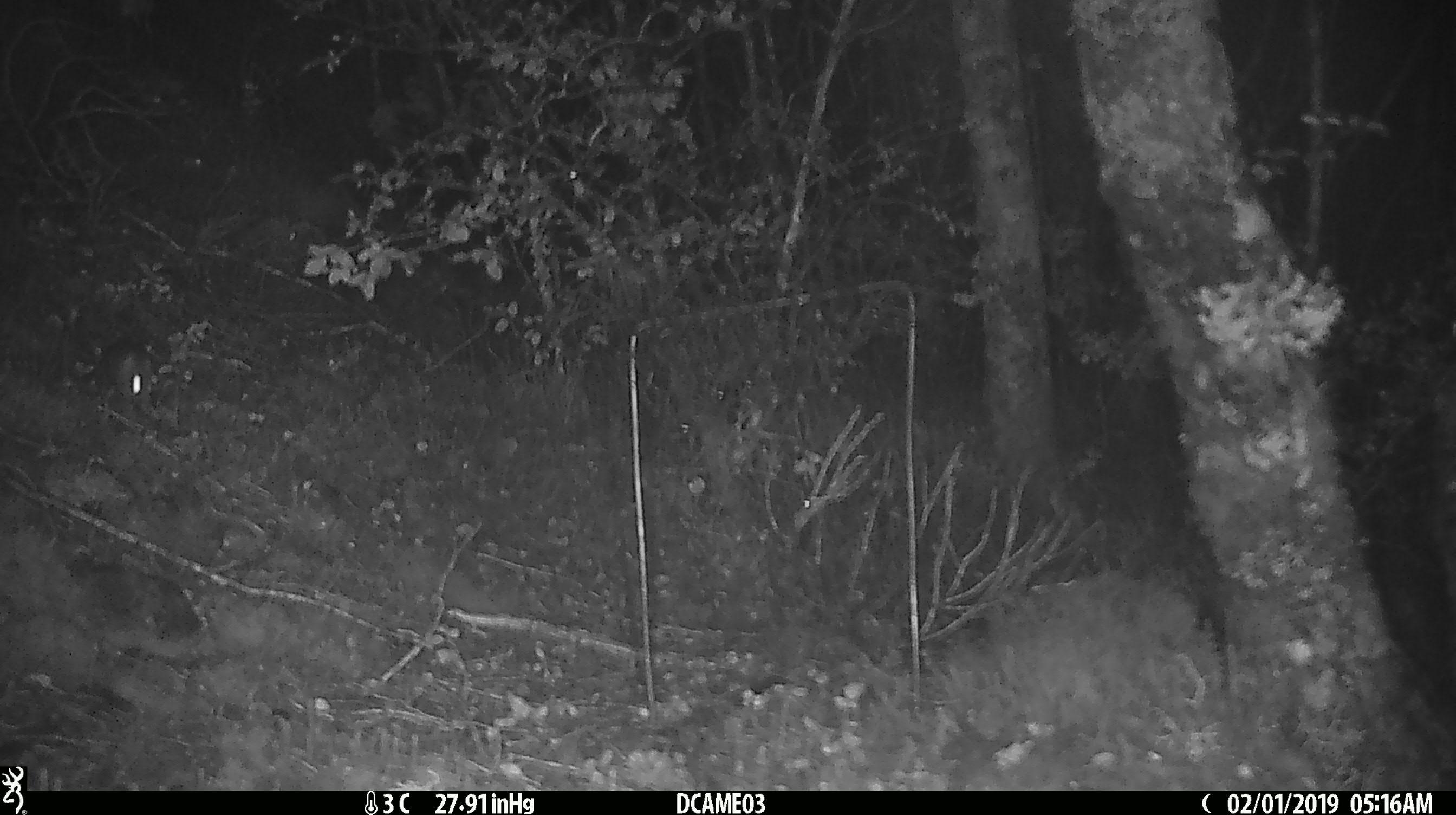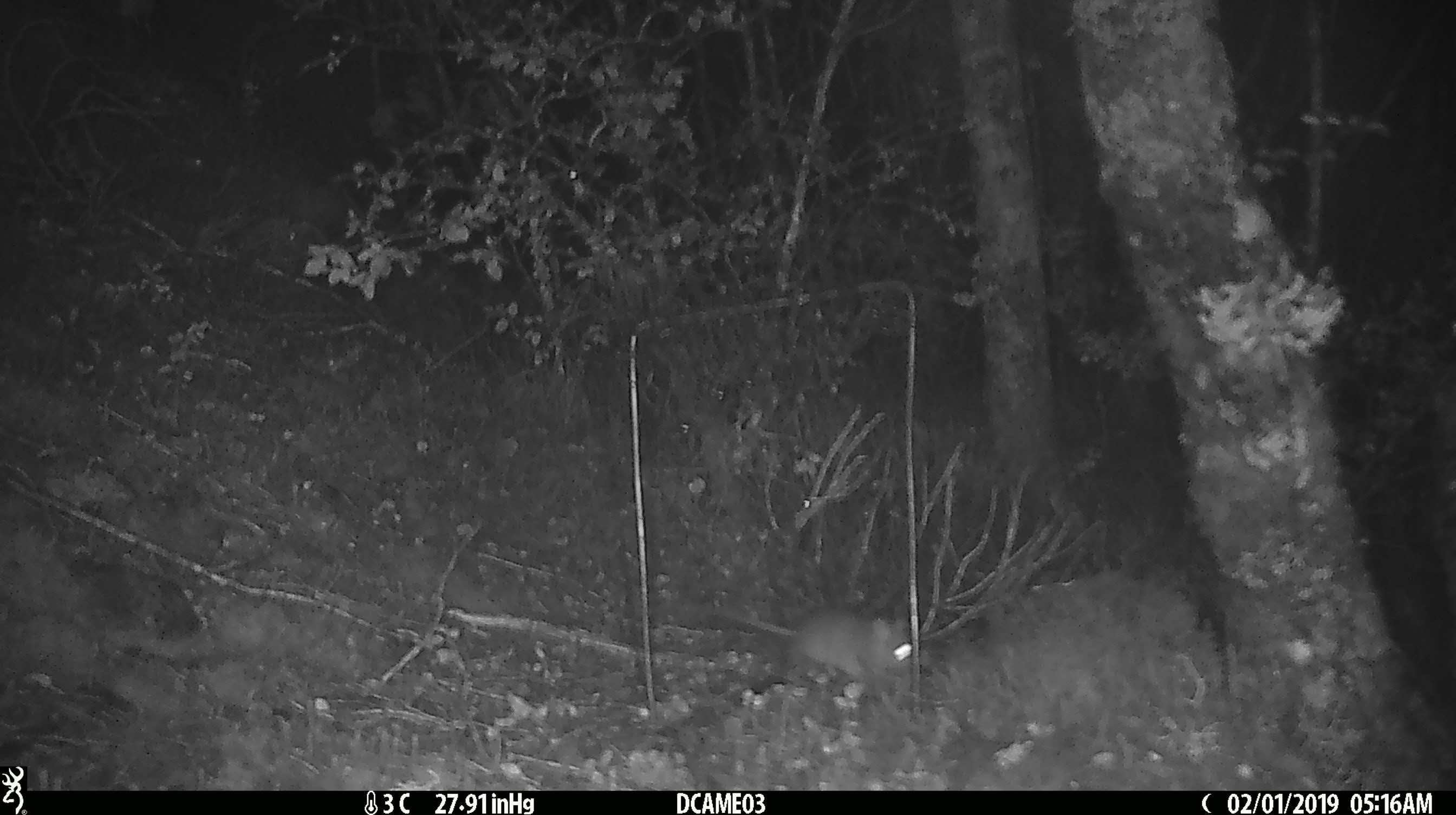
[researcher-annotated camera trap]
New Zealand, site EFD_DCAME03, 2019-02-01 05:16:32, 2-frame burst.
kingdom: Animalia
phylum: Chordata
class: Mammalia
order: Rodentia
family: Muridae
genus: Mus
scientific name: Mus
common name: mouse